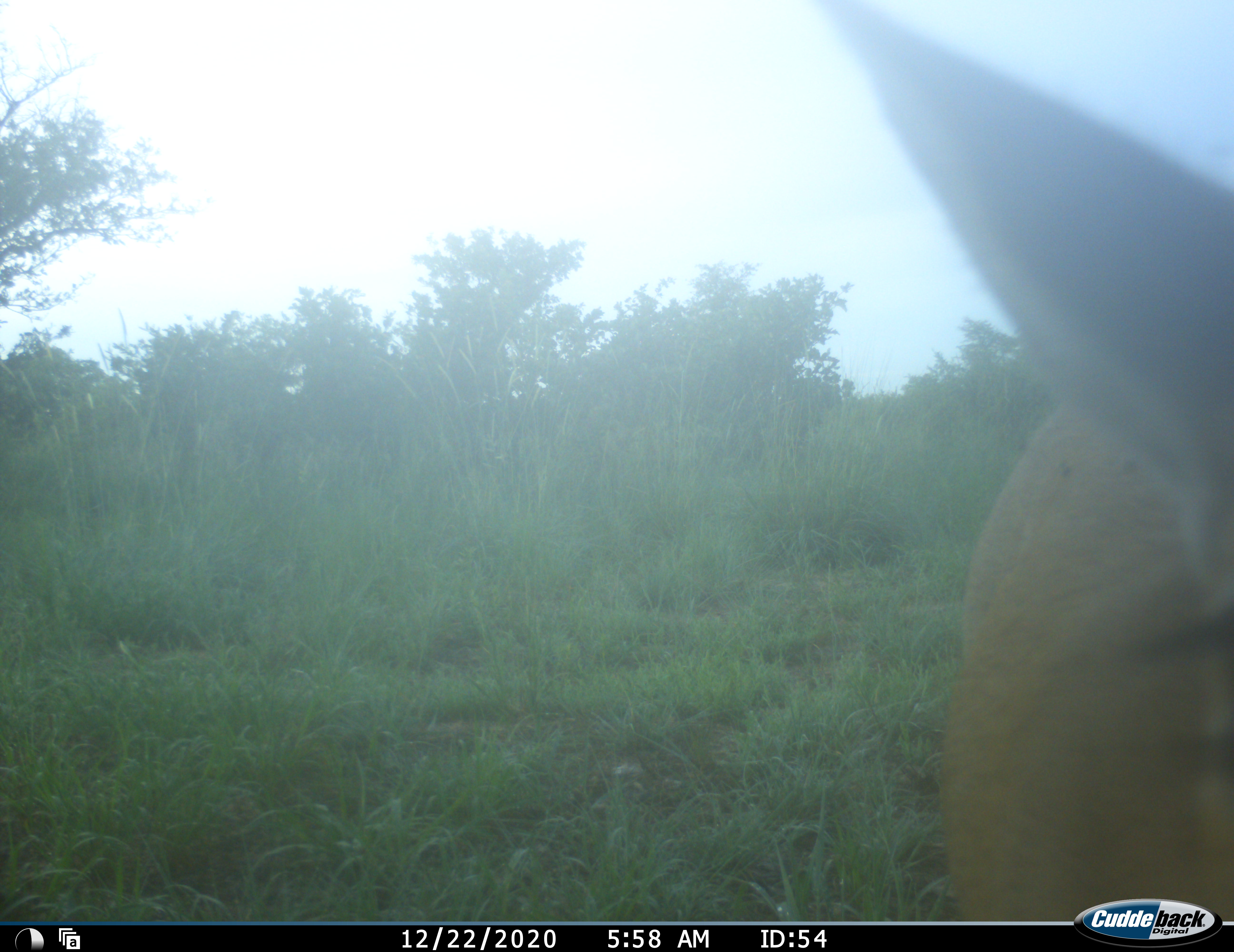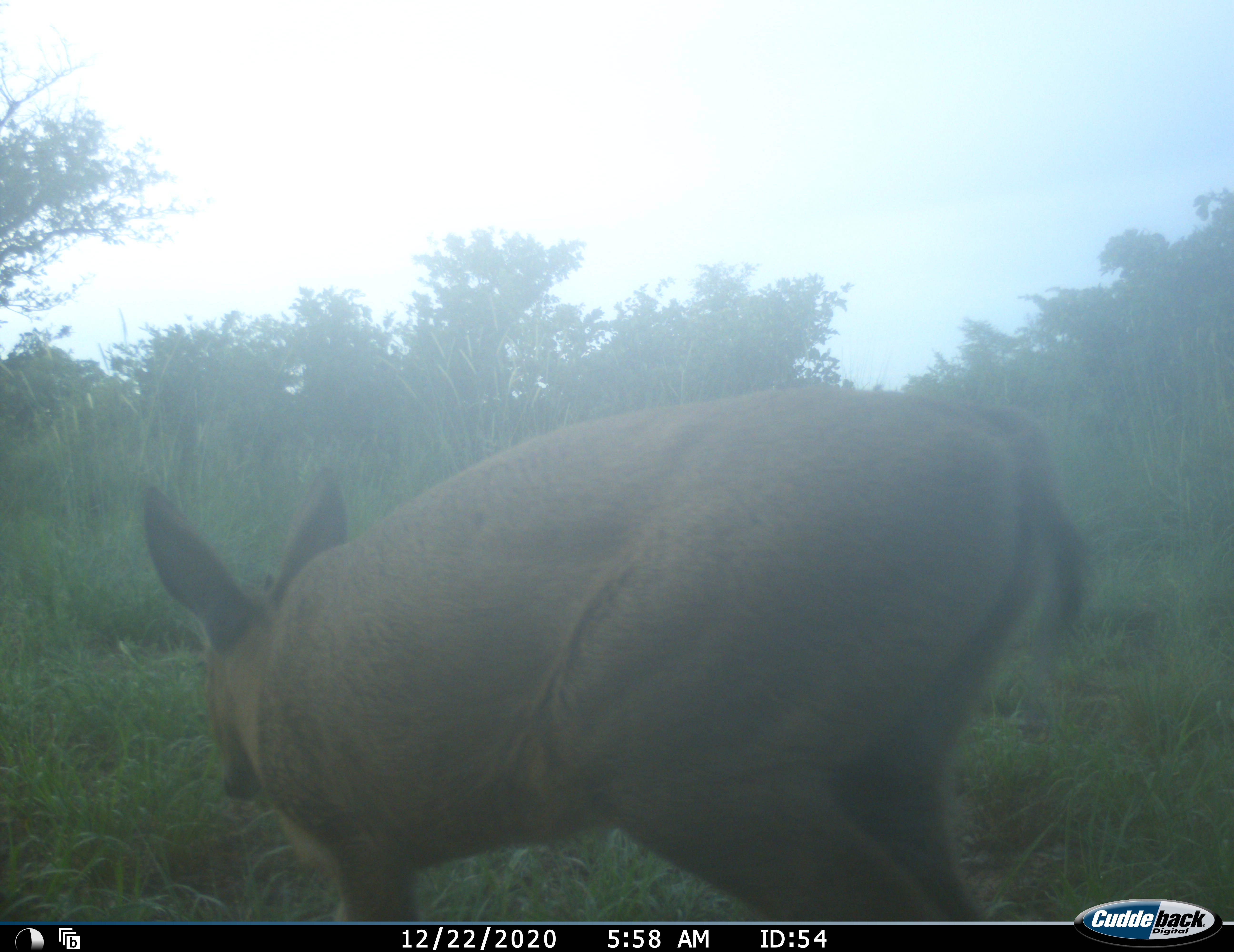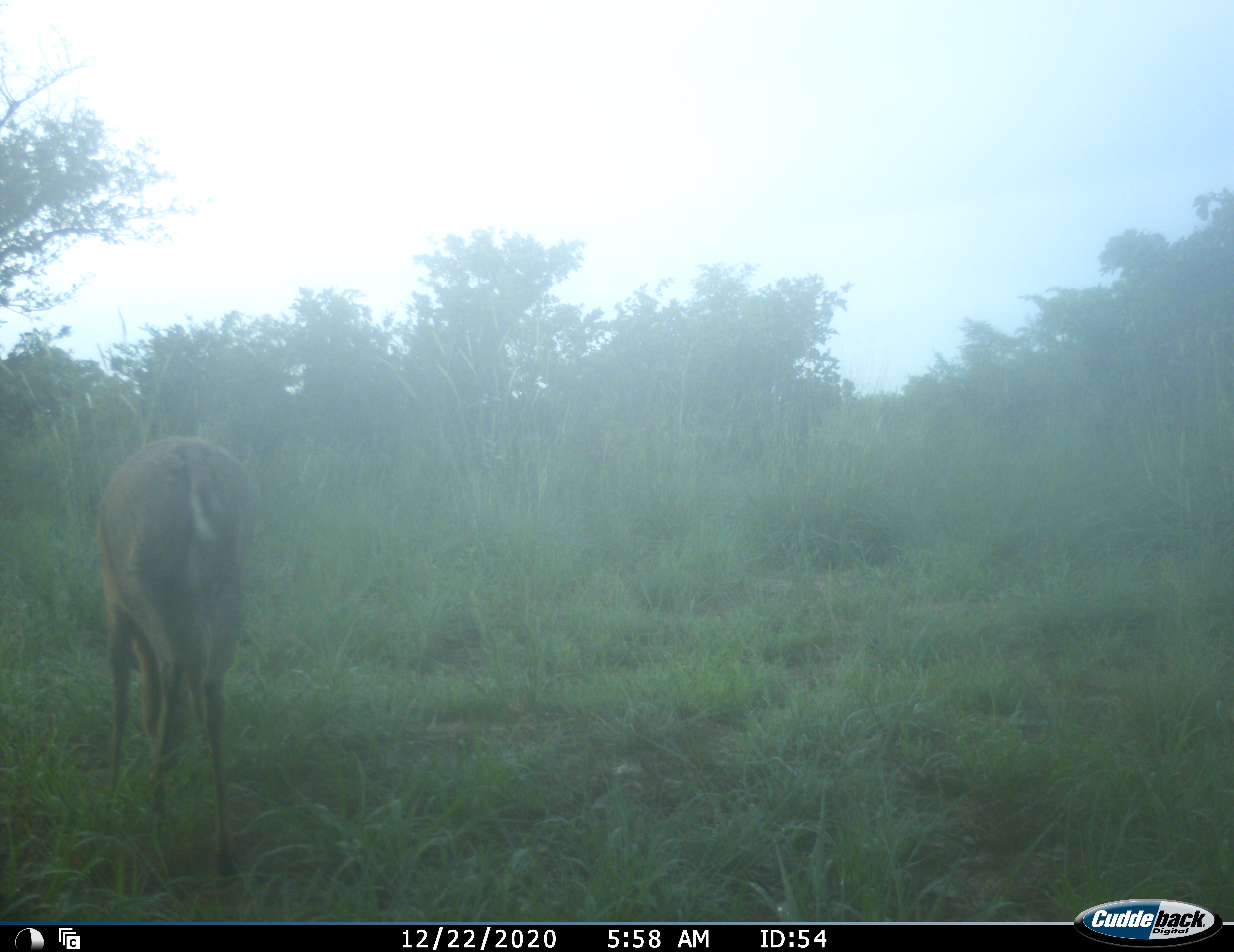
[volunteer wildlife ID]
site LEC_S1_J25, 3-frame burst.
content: unidentified animal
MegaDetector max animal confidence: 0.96